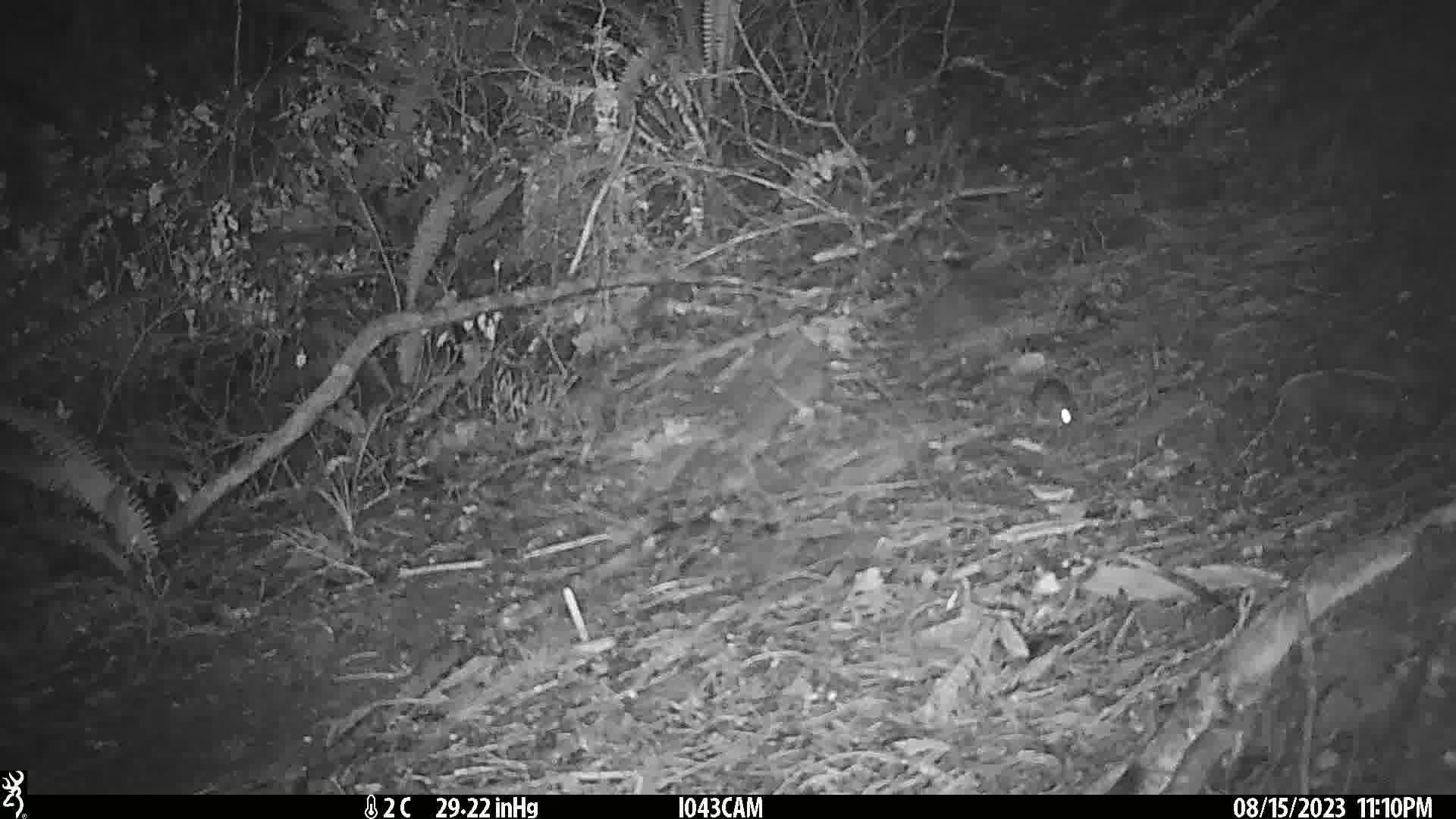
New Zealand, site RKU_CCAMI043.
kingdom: Animalia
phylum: Chordata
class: Mammalia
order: Rodentia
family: Muridae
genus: Rattus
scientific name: Rattus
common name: rat